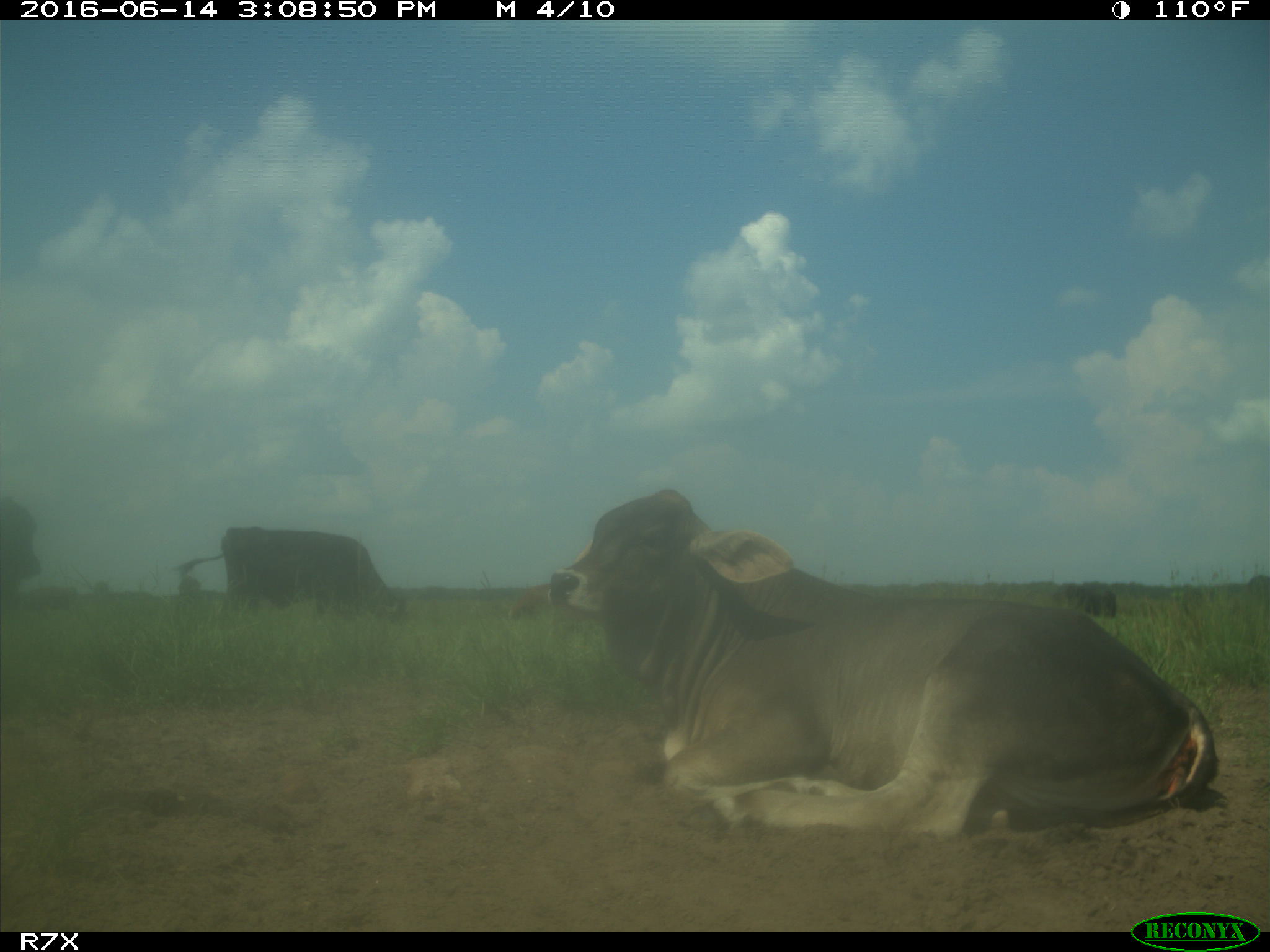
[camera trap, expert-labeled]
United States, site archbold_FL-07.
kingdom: Animalia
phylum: Chordata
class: Mammalia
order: Artiodactyla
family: Bovidae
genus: Bos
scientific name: Bos taurus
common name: domestic cow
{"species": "Bos taurus (domestic cow)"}